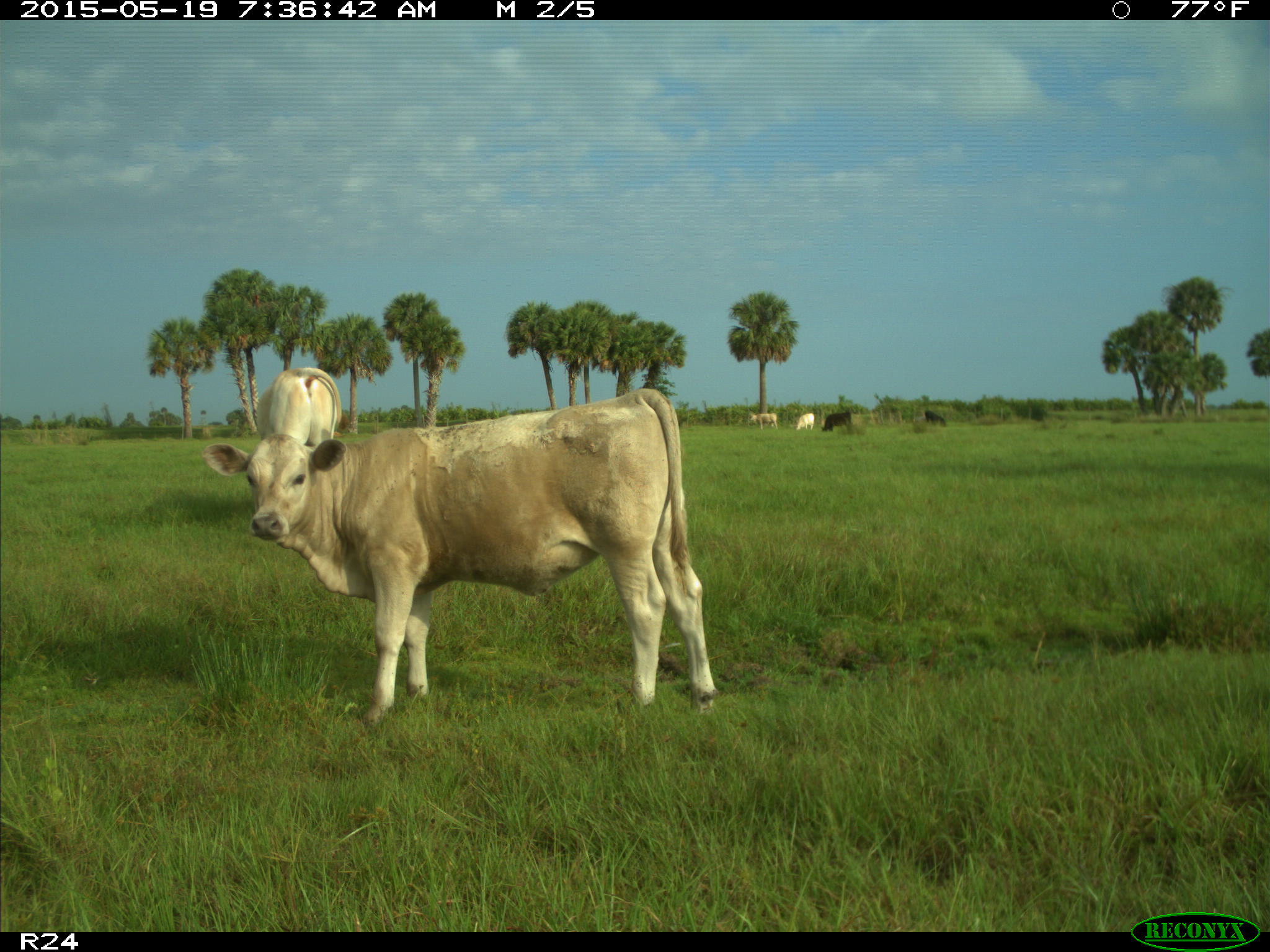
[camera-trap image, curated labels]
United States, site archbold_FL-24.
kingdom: Animalia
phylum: Chordata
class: Mammalia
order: Artiodactyla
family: Bovidae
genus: Bos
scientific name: Bos taurus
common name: domestic cow